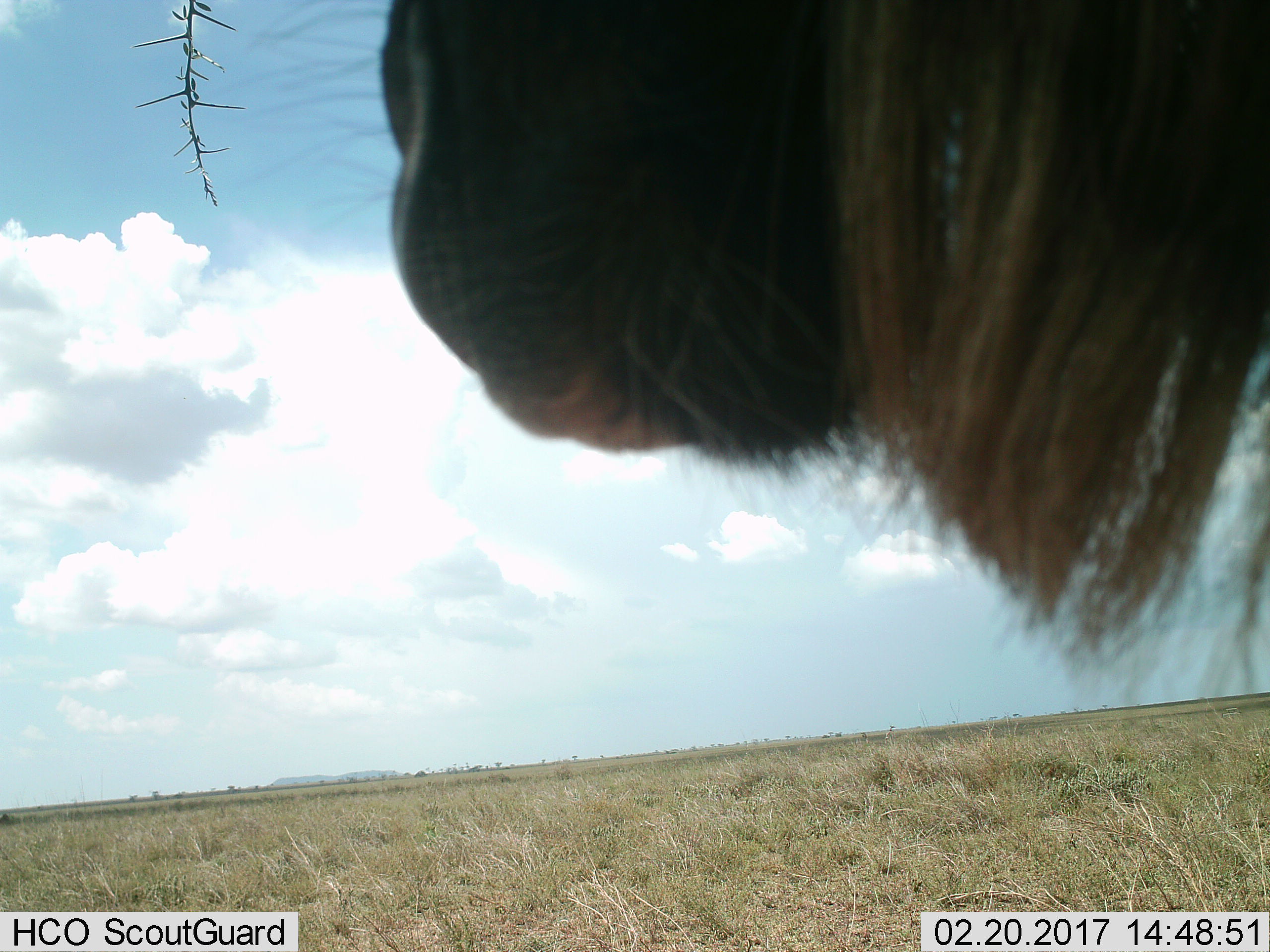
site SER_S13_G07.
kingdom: Animalia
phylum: Chordata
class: Mammalia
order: Artiodactyla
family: Bovidae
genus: Connochaetes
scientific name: Connochaetes taurinus taurinus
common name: blue wildebeest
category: wildebeestblue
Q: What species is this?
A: Wildebeestblue (blue wildebeest) (Connochaetes taurinus taurinus).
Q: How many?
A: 1.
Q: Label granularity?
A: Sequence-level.